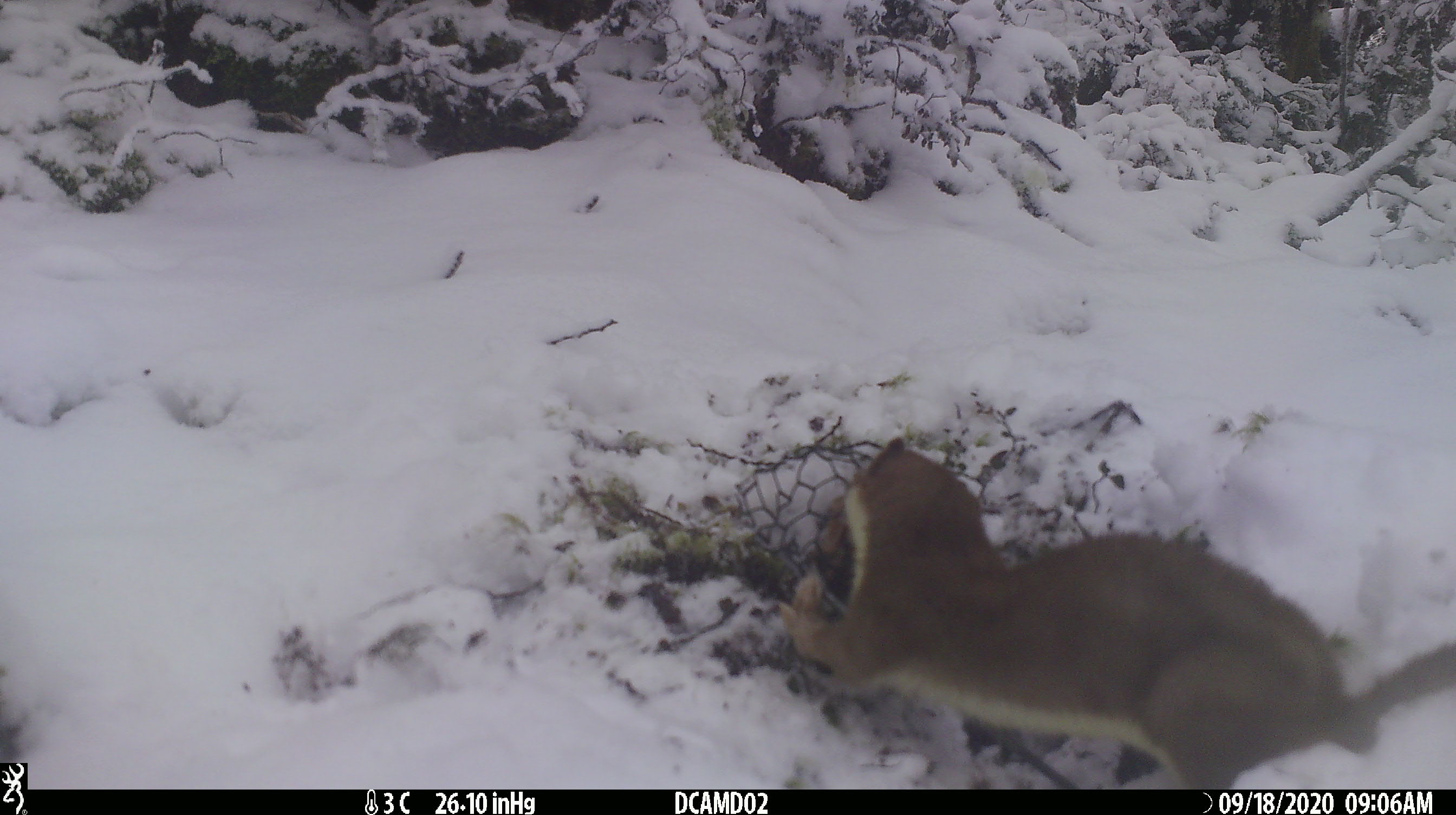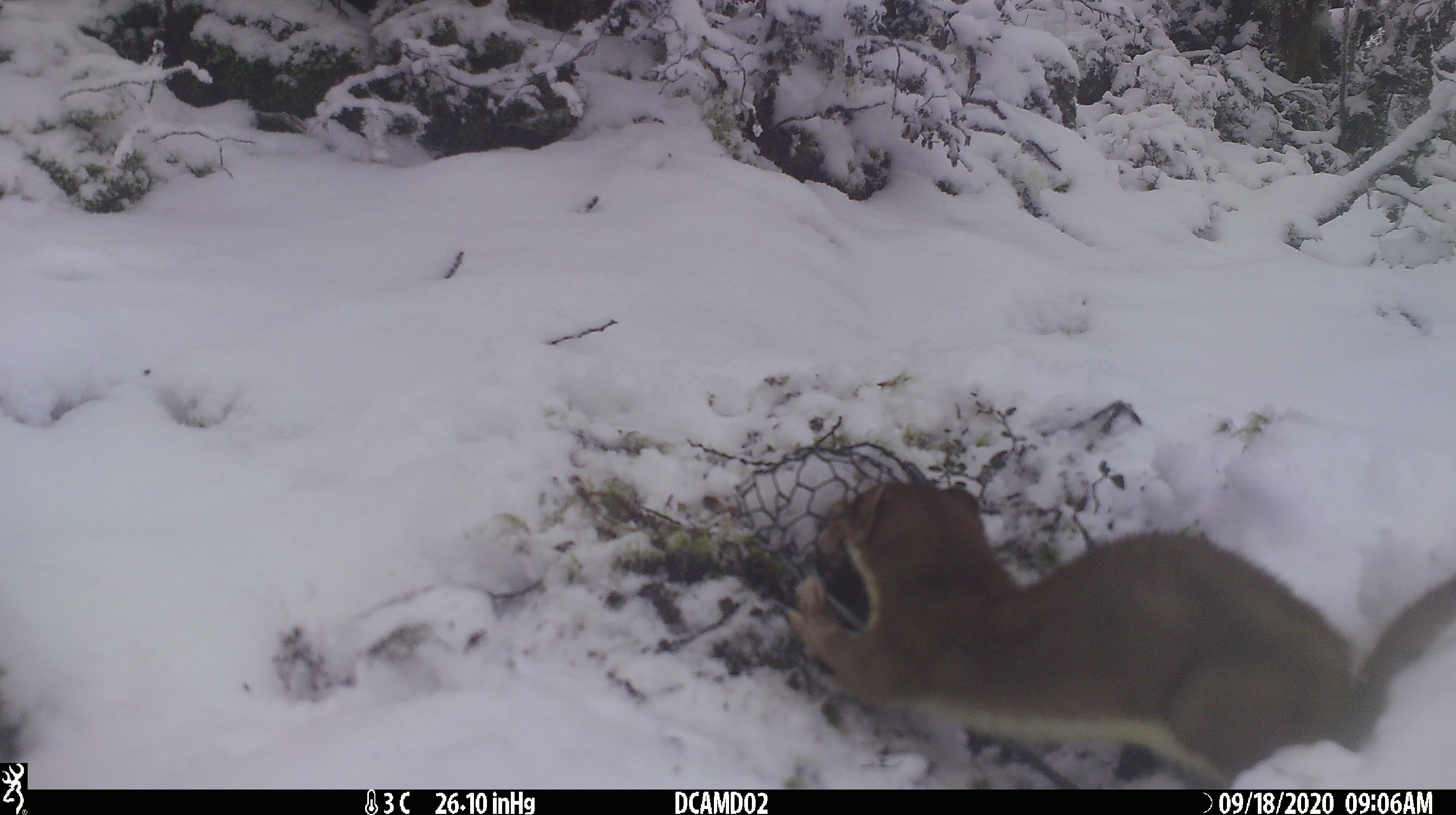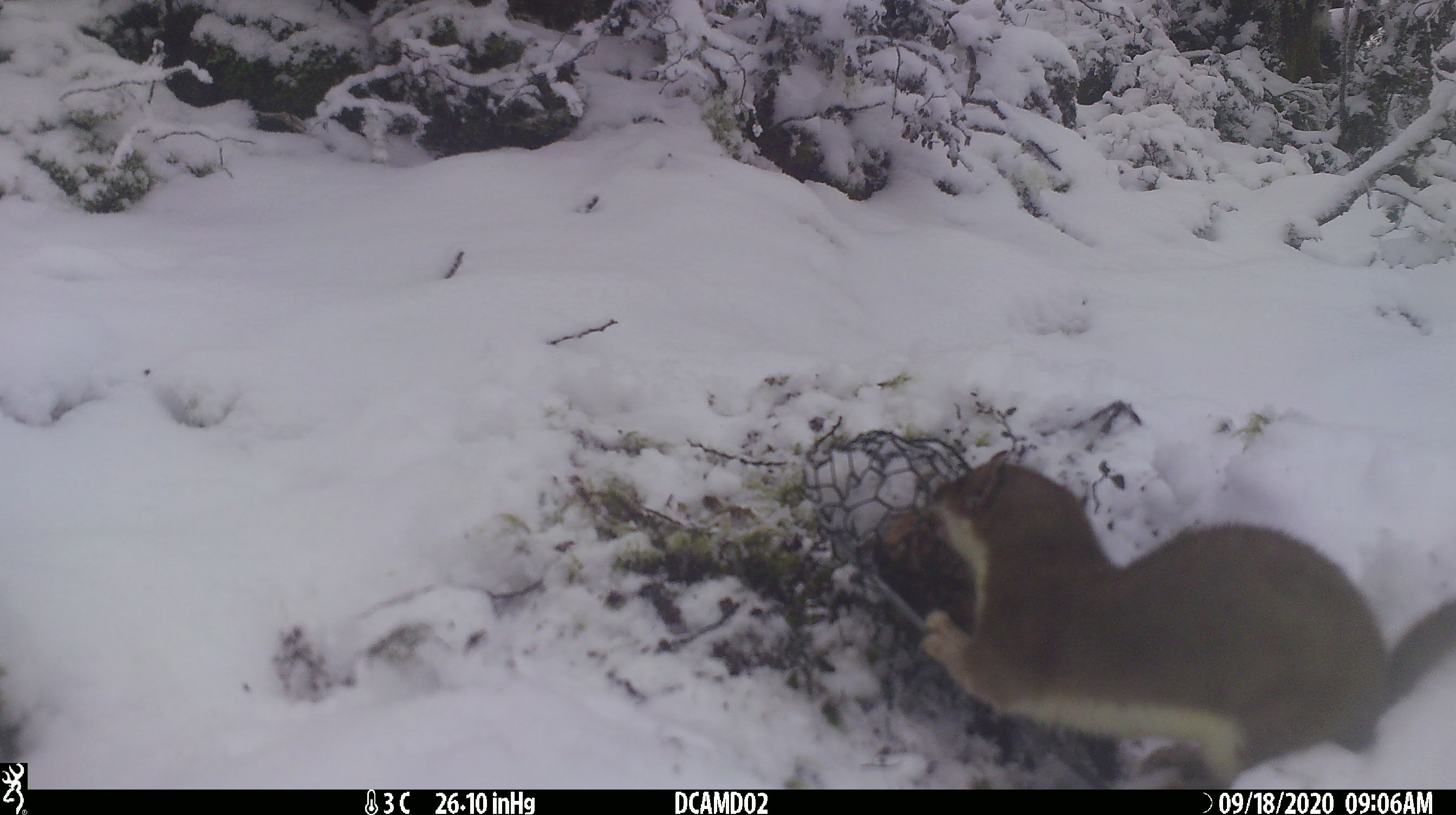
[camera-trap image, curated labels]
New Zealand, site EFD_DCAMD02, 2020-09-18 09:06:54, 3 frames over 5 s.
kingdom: Animalia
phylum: Chordata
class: Mammalia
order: Carnivora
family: Mustelidae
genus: Mustela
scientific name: Mustela erminea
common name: stoat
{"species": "stoat (Mustela erminea)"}